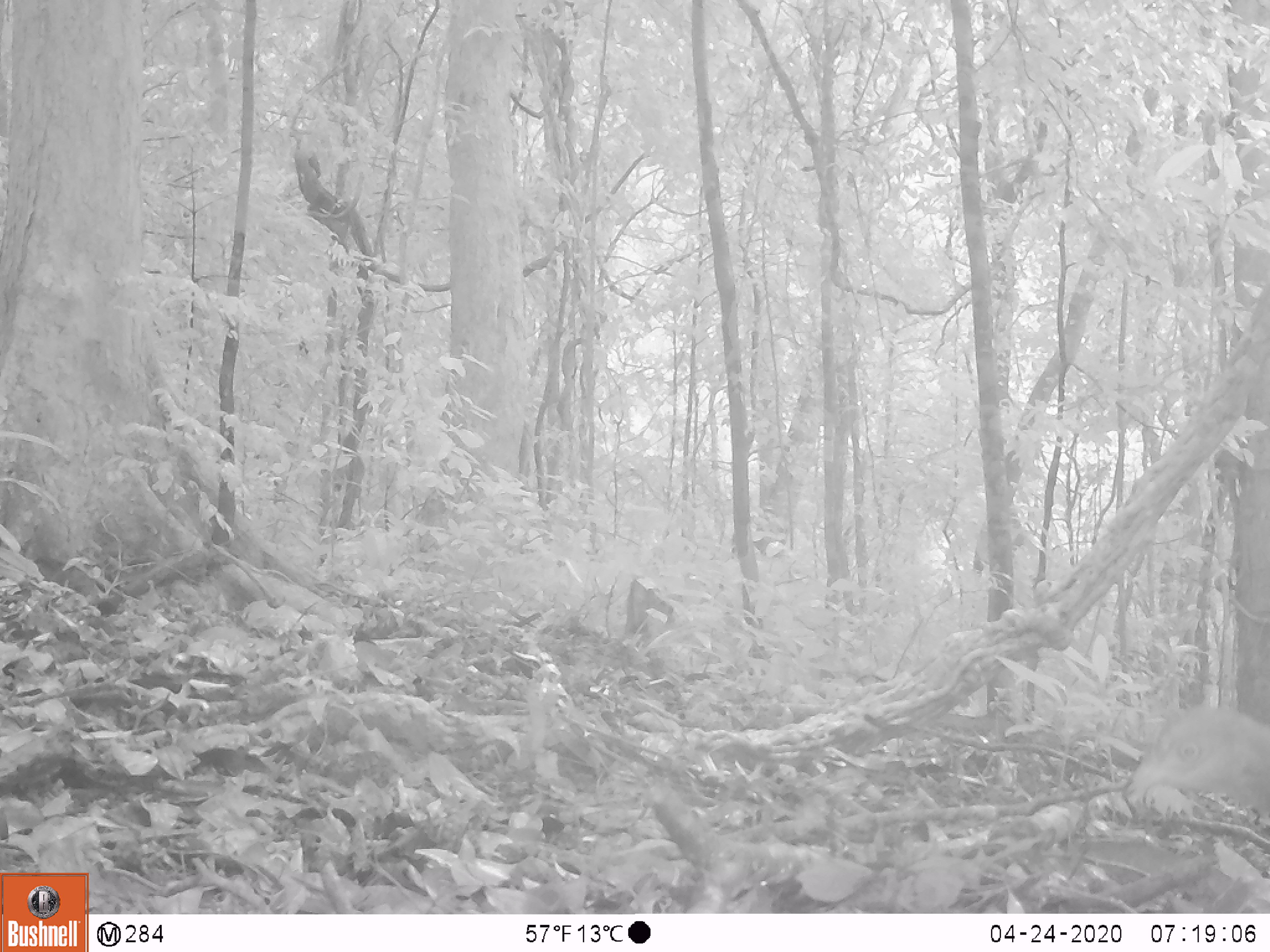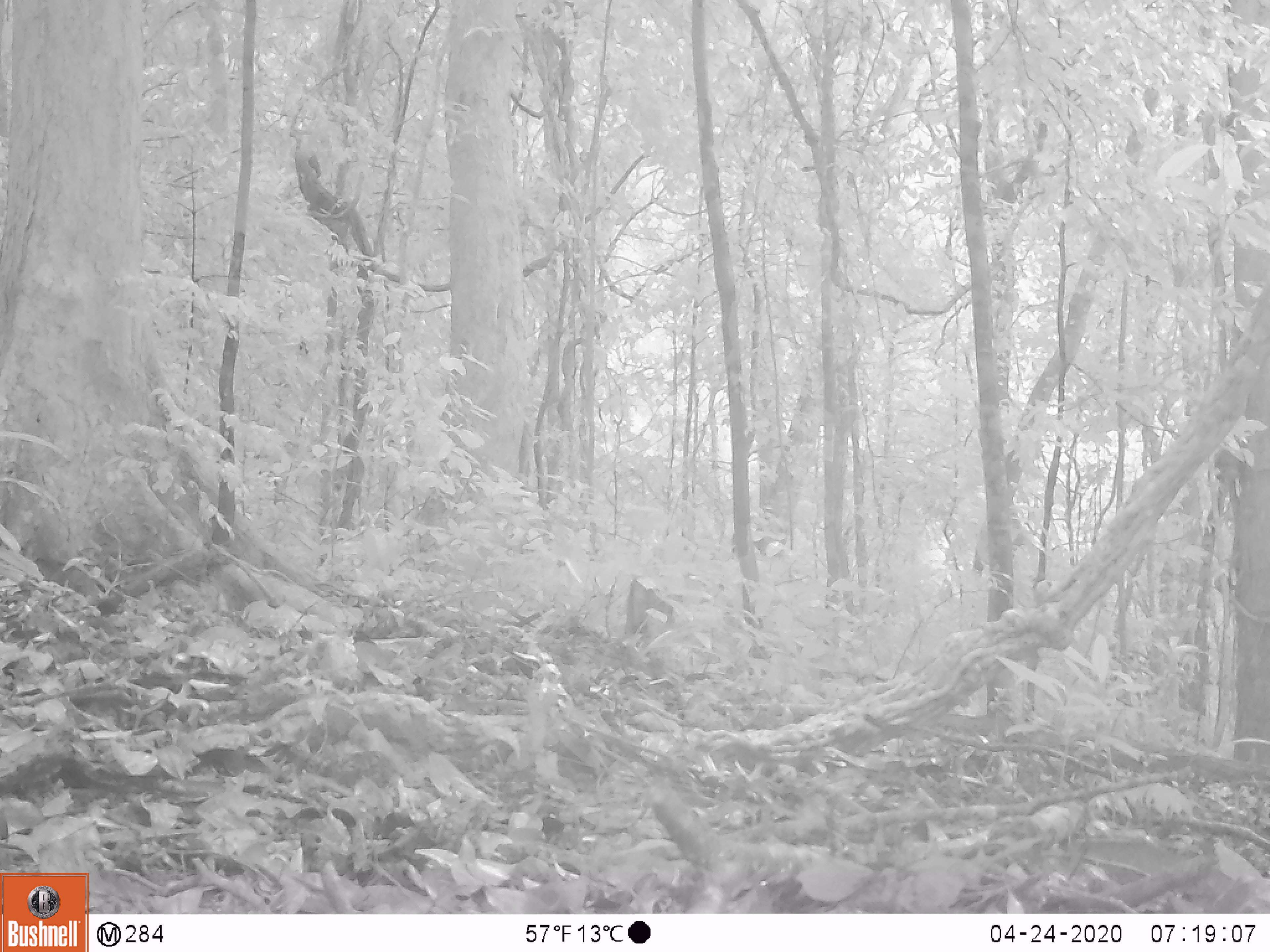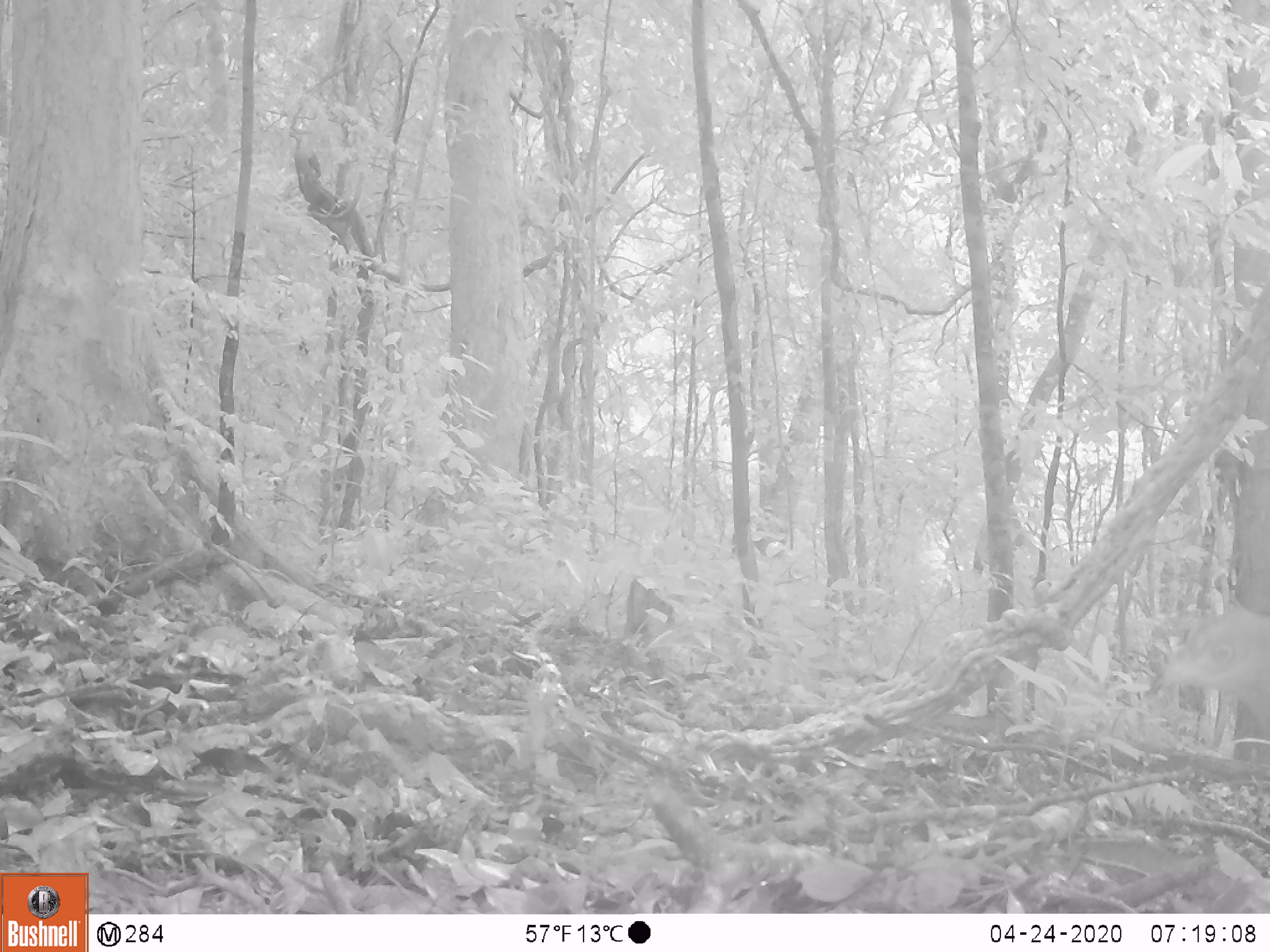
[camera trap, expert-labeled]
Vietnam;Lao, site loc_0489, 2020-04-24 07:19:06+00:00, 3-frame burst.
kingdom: Animalia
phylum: Chordata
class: Aves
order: Galliformes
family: Phasianidae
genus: Polyplectron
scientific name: Polyplectron bicalcaratum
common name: gray peacock-pheasant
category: grey peacock pheasant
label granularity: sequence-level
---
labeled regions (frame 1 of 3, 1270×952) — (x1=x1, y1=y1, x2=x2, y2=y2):
grey peacock pheasant: (x1=1123, y1=701, x2=1270, y2=807)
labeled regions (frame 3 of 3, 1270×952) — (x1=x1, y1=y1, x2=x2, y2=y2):
grey peacock pheasant: (x1=1159, y1=603, x2=1270, y2=727)